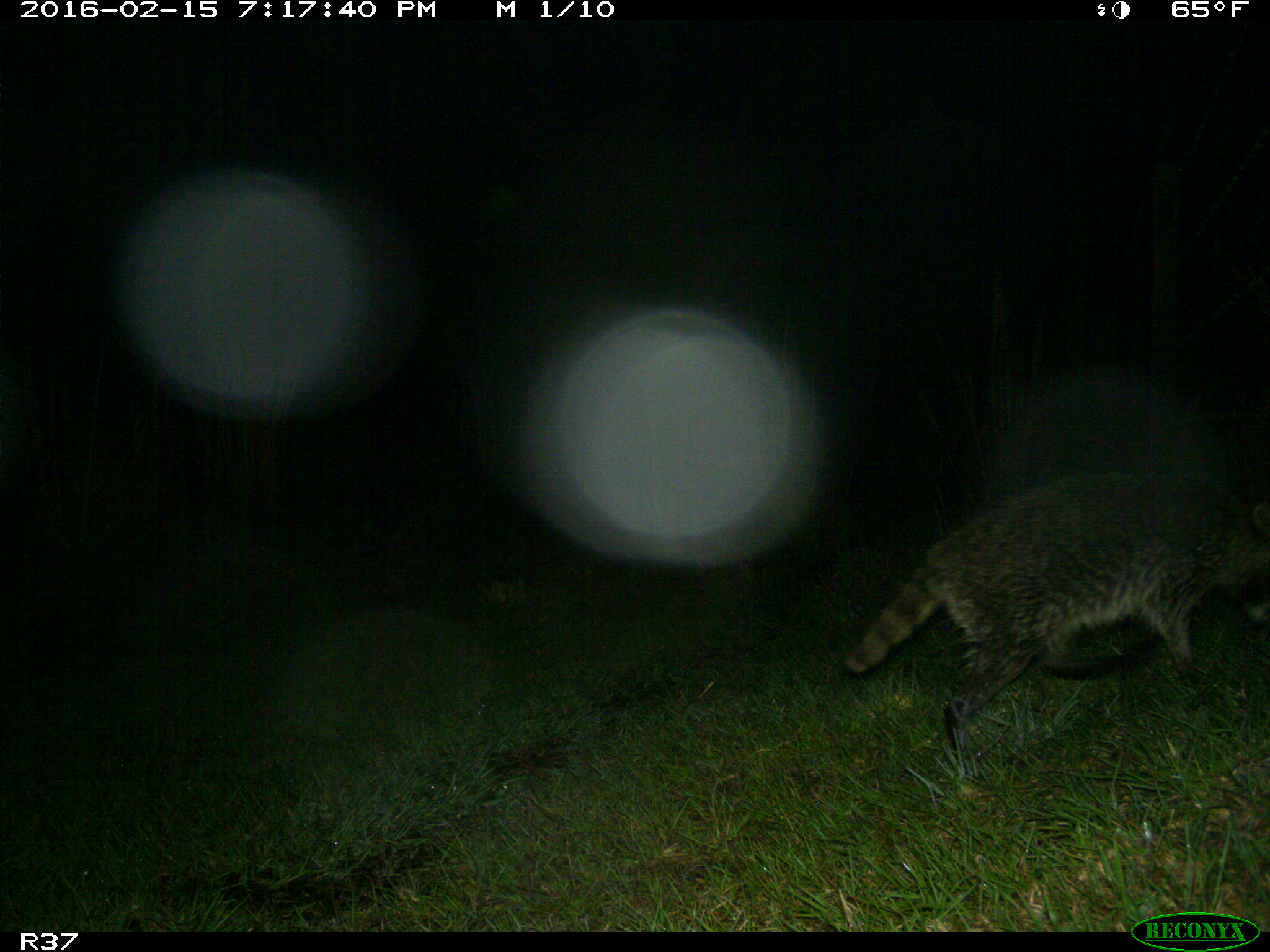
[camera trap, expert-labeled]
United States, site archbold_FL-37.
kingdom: Animalia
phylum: Chordata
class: Mammalia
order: Carnivora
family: Procyonidae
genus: Procyon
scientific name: Procyon lotor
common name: common raccoon